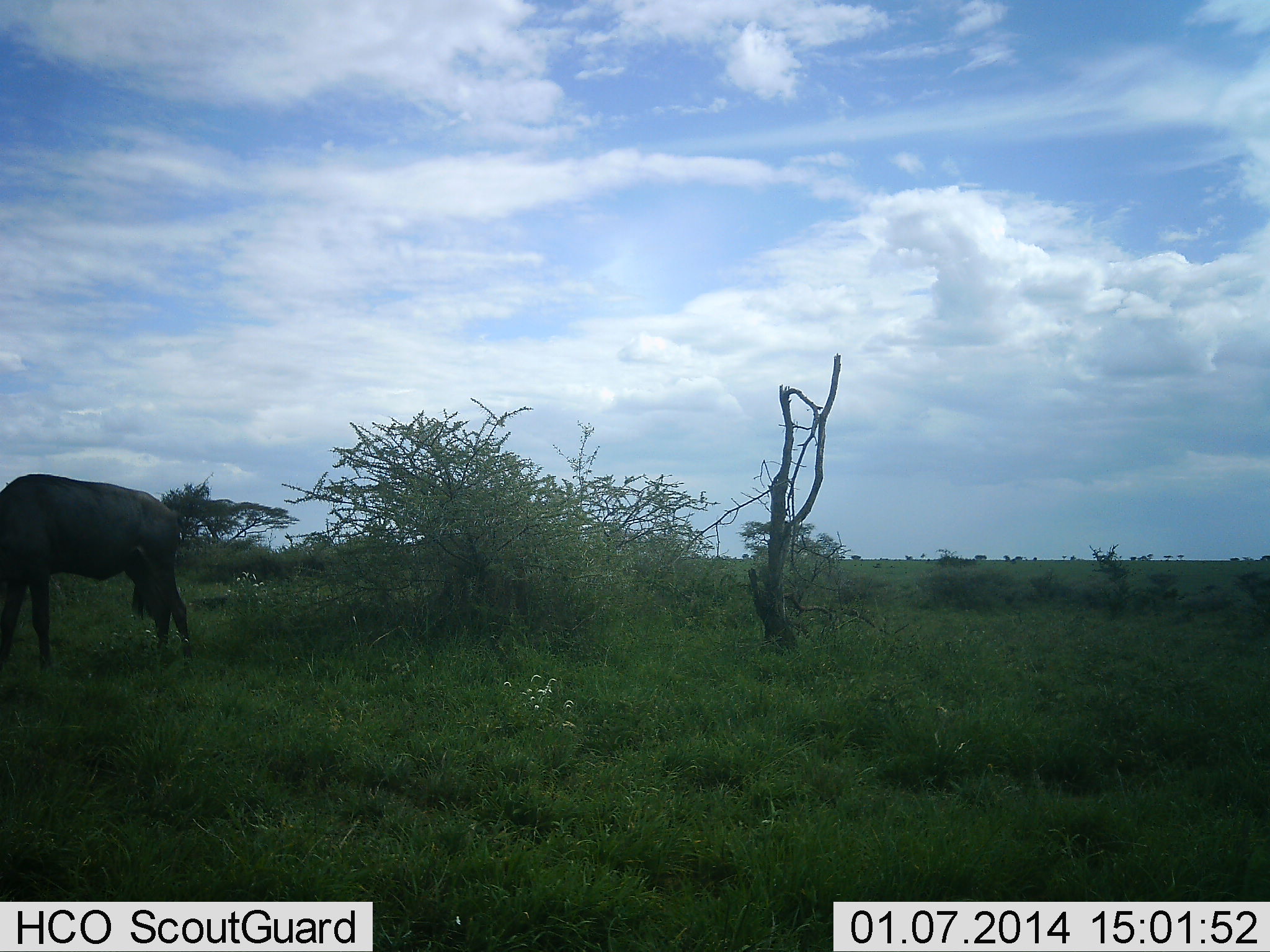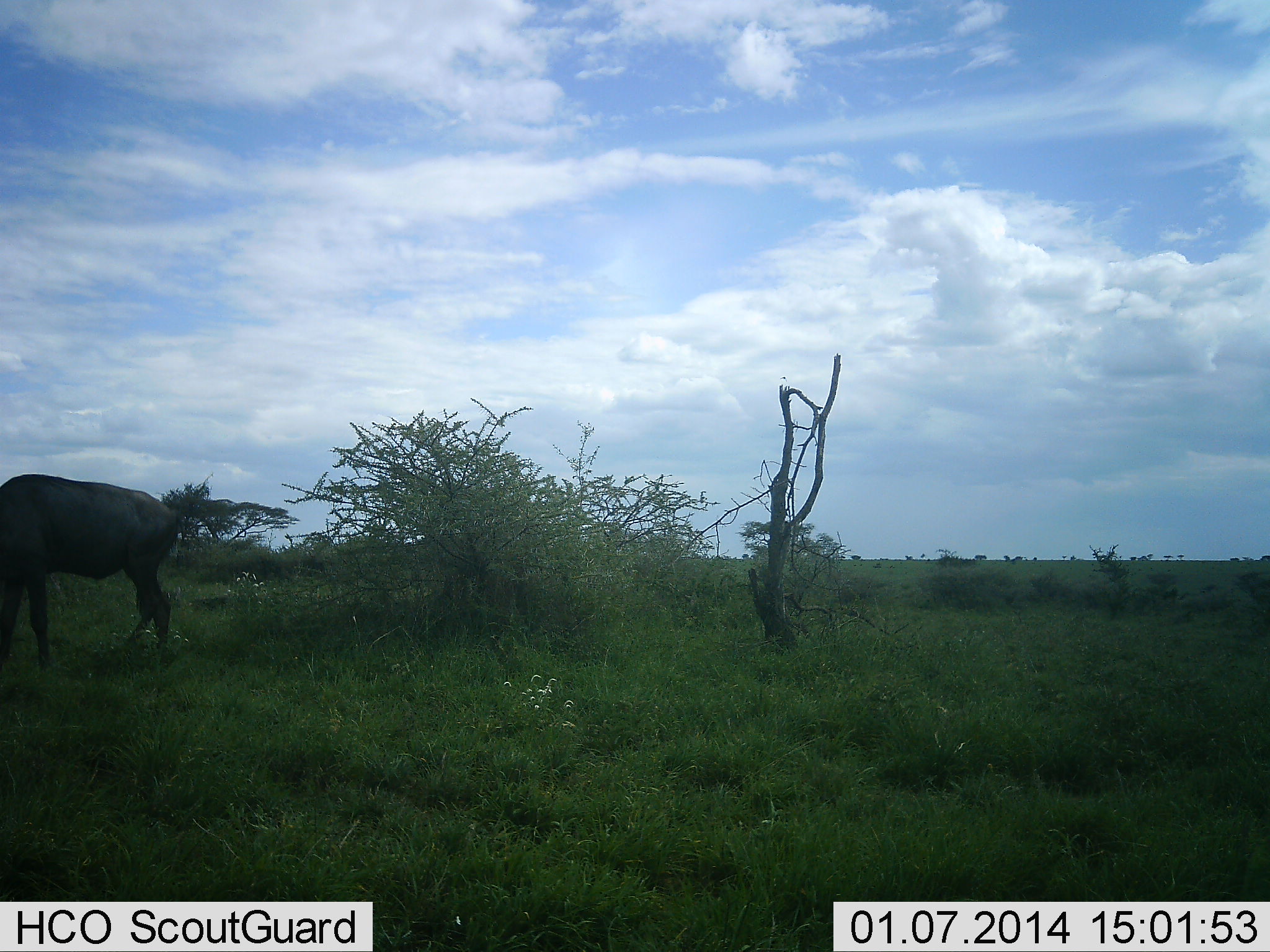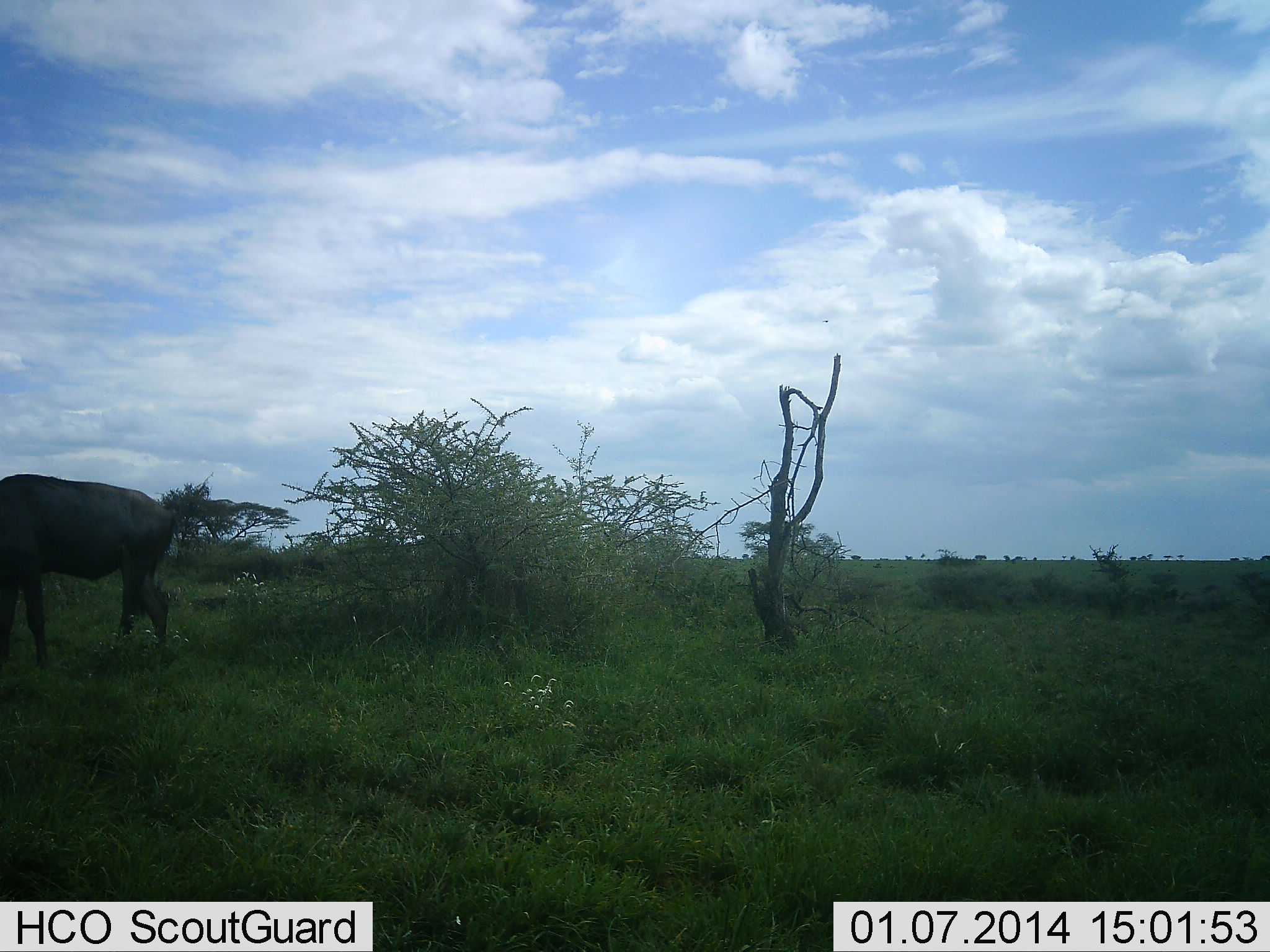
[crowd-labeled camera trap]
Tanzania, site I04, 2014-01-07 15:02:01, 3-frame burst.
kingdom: Animalia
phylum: Chordata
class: Mammalia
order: Artiodactyla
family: Bovidae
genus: Connochaetes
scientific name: Connochaetes taurinus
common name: blue wildebeest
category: wildebeest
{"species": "wildebeest (blue wildebeest) (Connochaetes taurinus)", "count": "1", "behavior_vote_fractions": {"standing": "50%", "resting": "0%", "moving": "10%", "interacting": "0%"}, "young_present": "0%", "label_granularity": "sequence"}